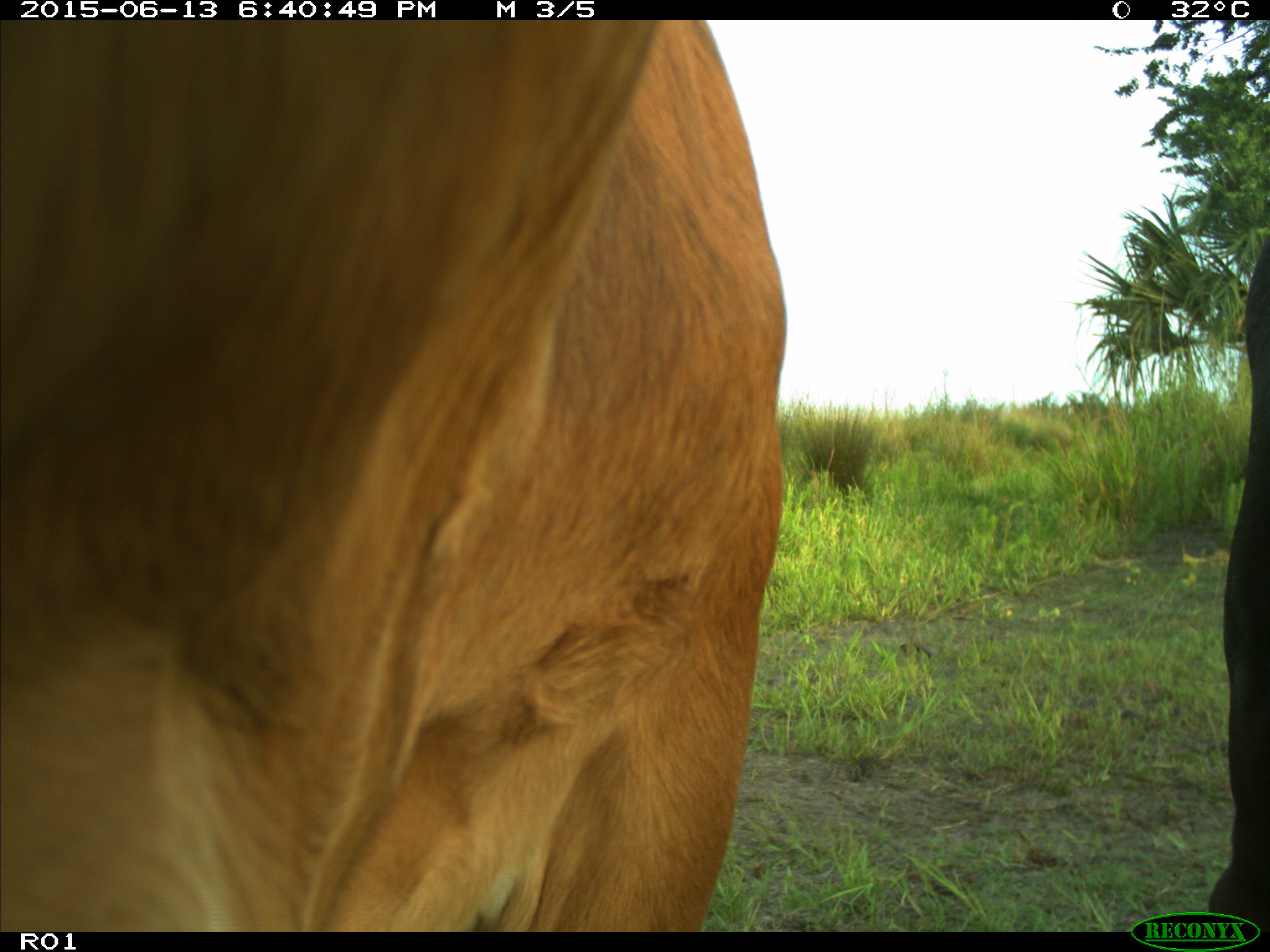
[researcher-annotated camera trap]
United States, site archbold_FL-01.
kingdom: Animalia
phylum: Chordata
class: Mammalia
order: Artiodactyla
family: Bovidae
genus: Bos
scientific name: Bos taurus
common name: domestic cow